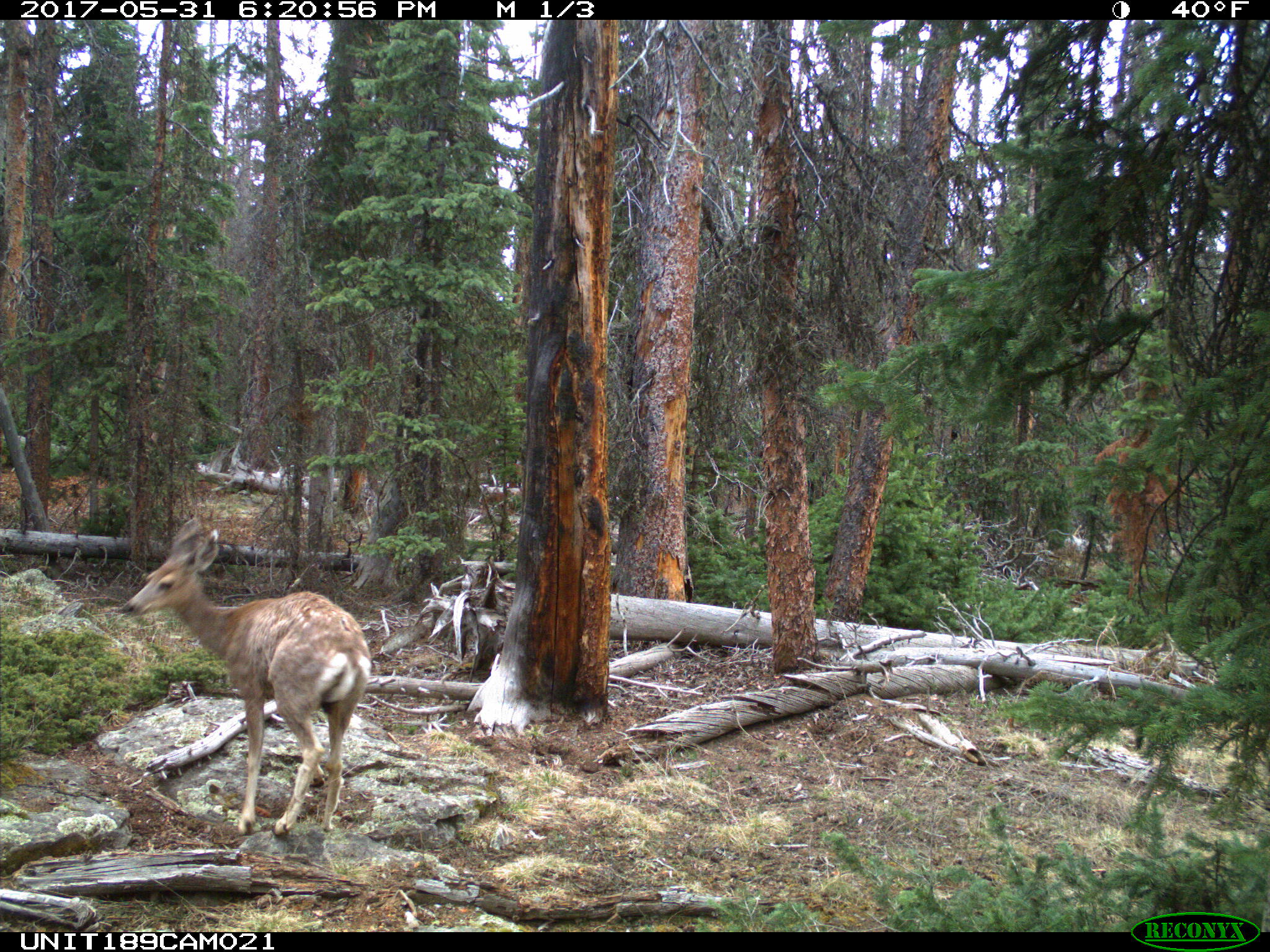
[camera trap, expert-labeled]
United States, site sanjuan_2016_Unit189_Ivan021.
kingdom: Animalia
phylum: Chordata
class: Mammalia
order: Artiodactyla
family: Cervidae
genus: Odocoileus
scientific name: Odocoileus hemionus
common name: mule deer